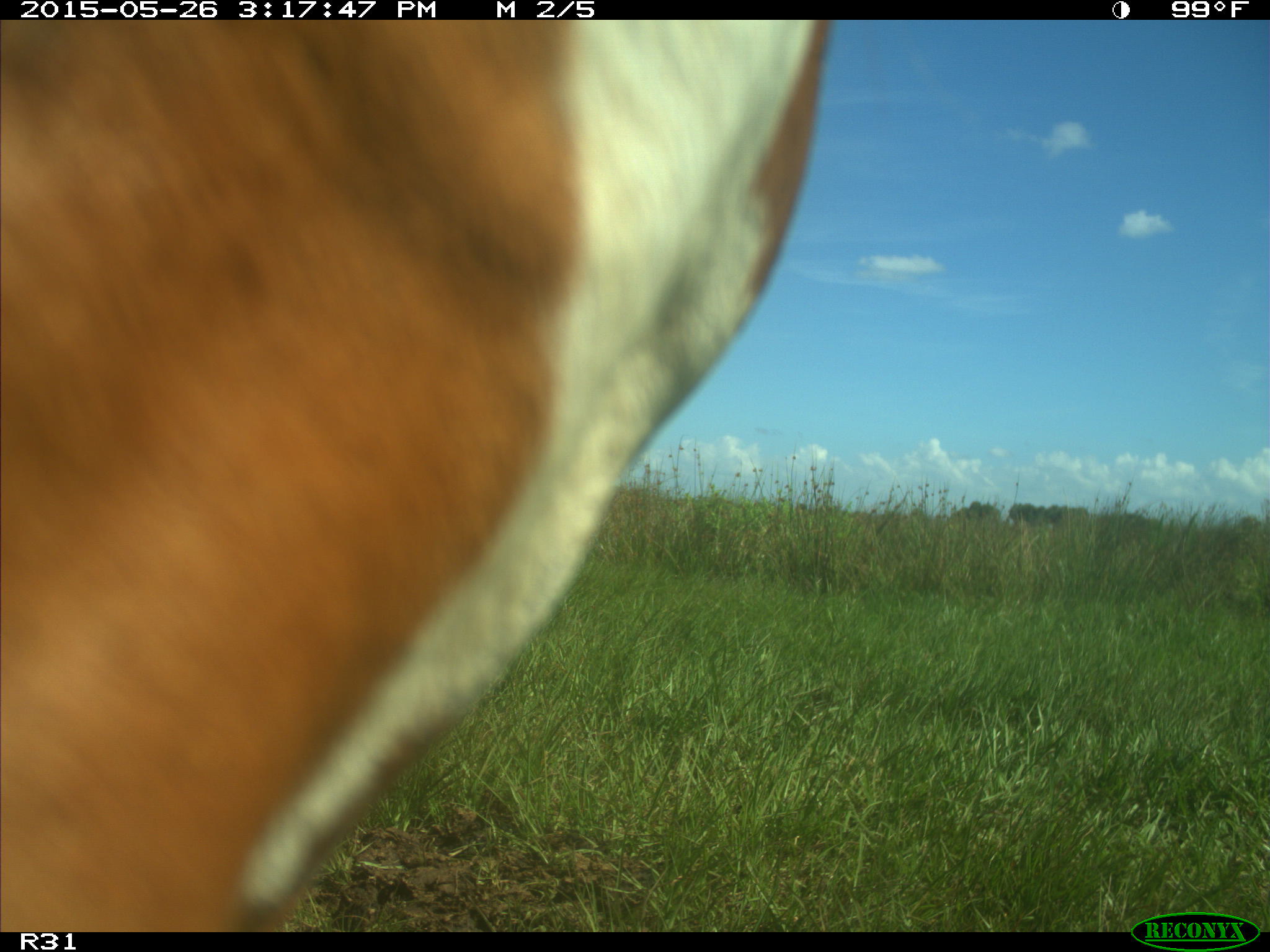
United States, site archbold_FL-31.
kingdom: Animalia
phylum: Chordata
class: Mammalia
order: Artiodactyla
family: Bovidae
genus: Bos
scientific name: Bos taurus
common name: domestic cow